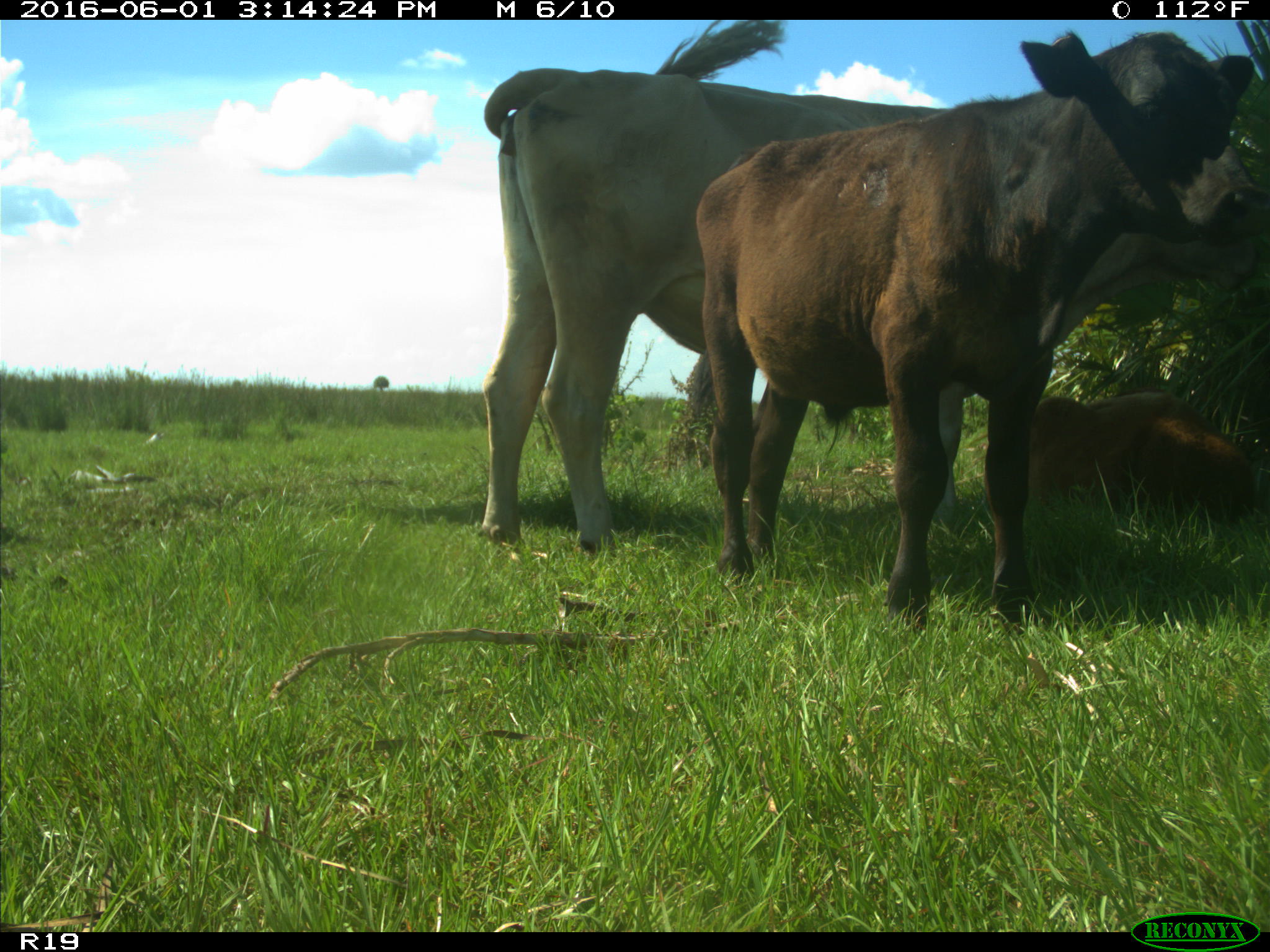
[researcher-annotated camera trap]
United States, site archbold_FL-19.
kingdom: Animalia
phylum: Chordata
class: Mammalia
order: Artiodactyla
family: Bovidae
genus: Bos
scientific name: Bos taurus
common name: domestic cow